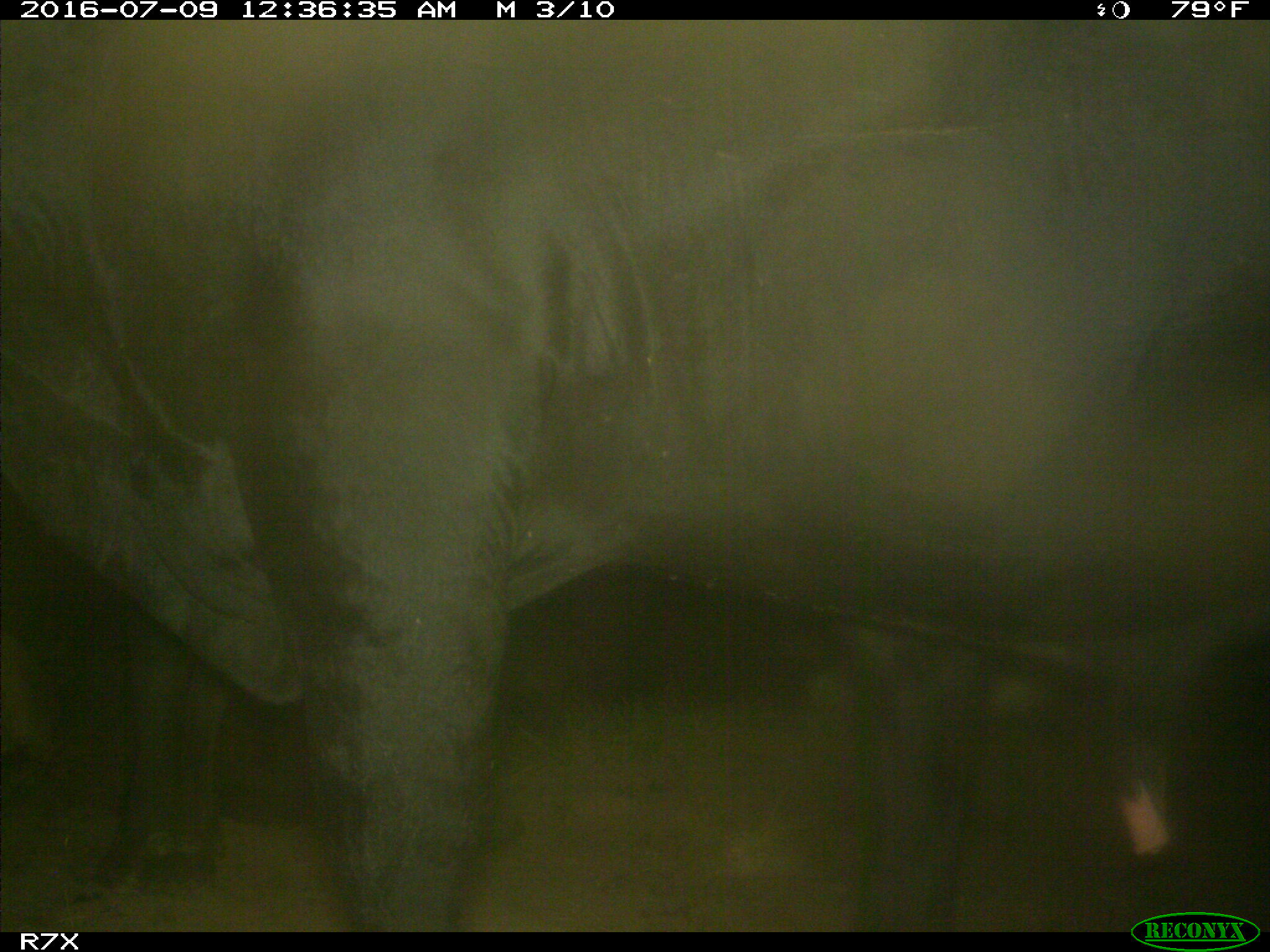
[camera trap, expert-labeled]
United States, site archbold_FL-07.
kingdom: Animalia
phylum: Chordata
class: Mammalia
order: Artiodactyla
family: Bovidae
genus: Bos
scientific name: Bos taurus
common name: domestic cow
Bos taurus (domestic cow).